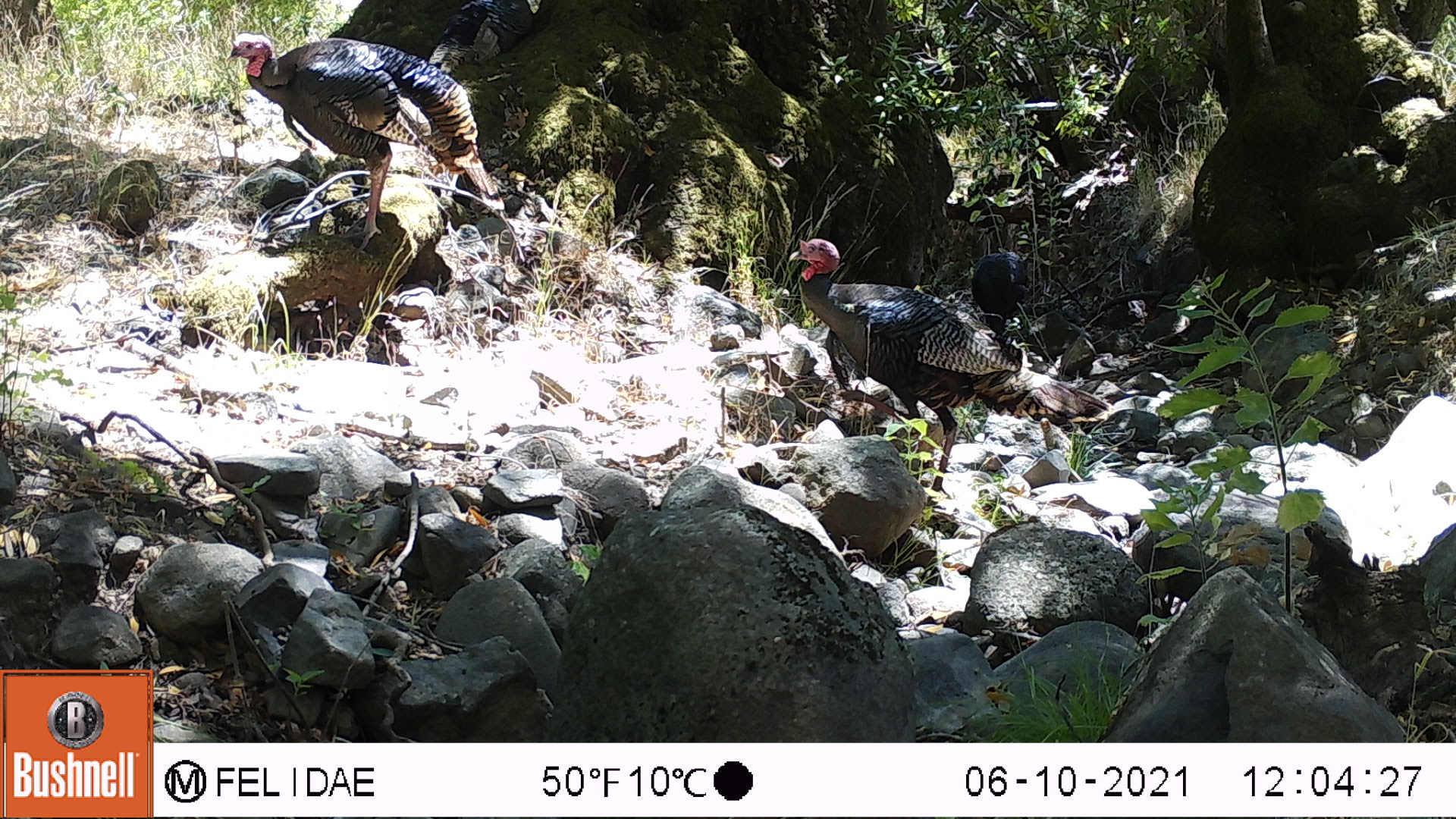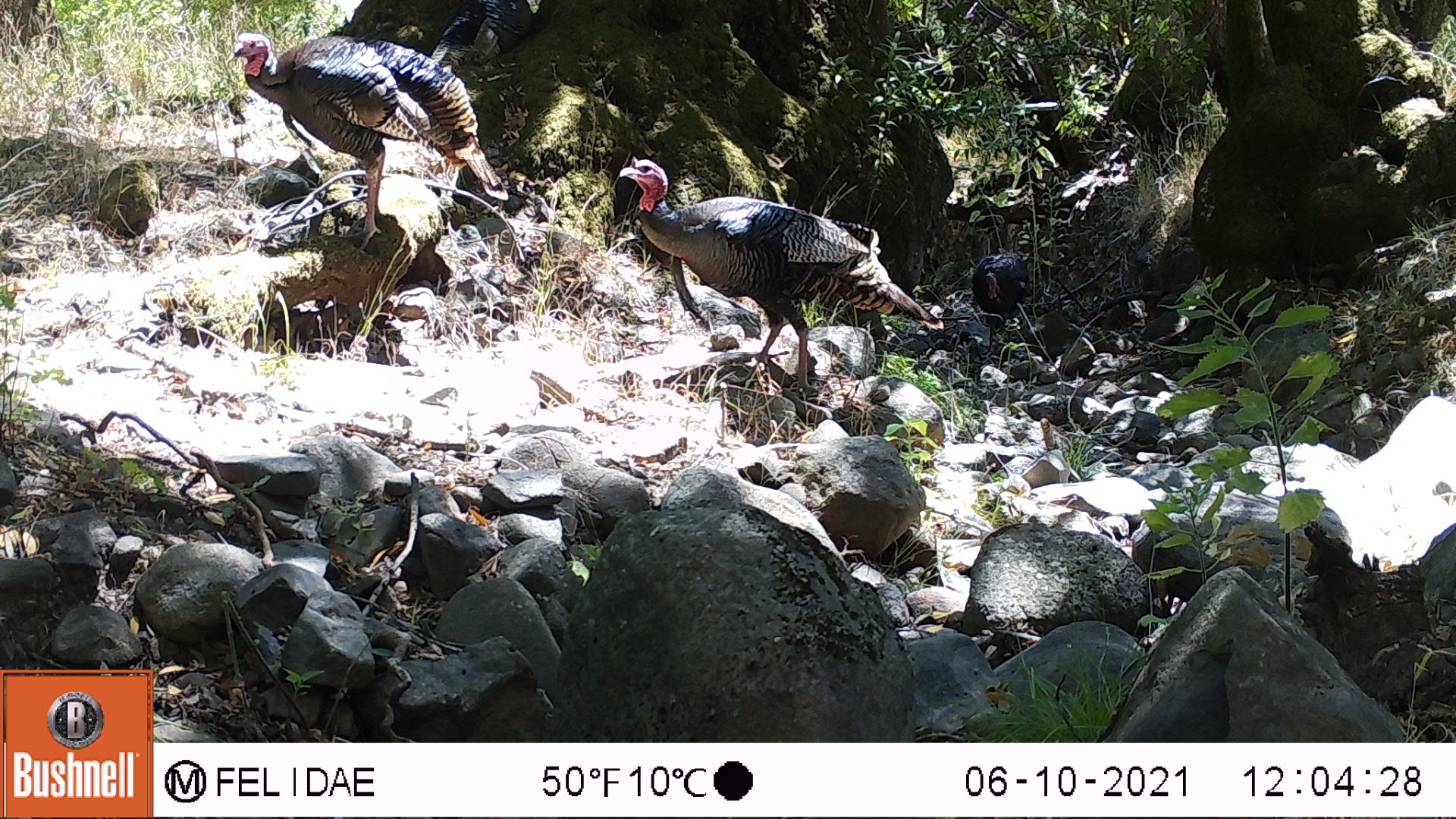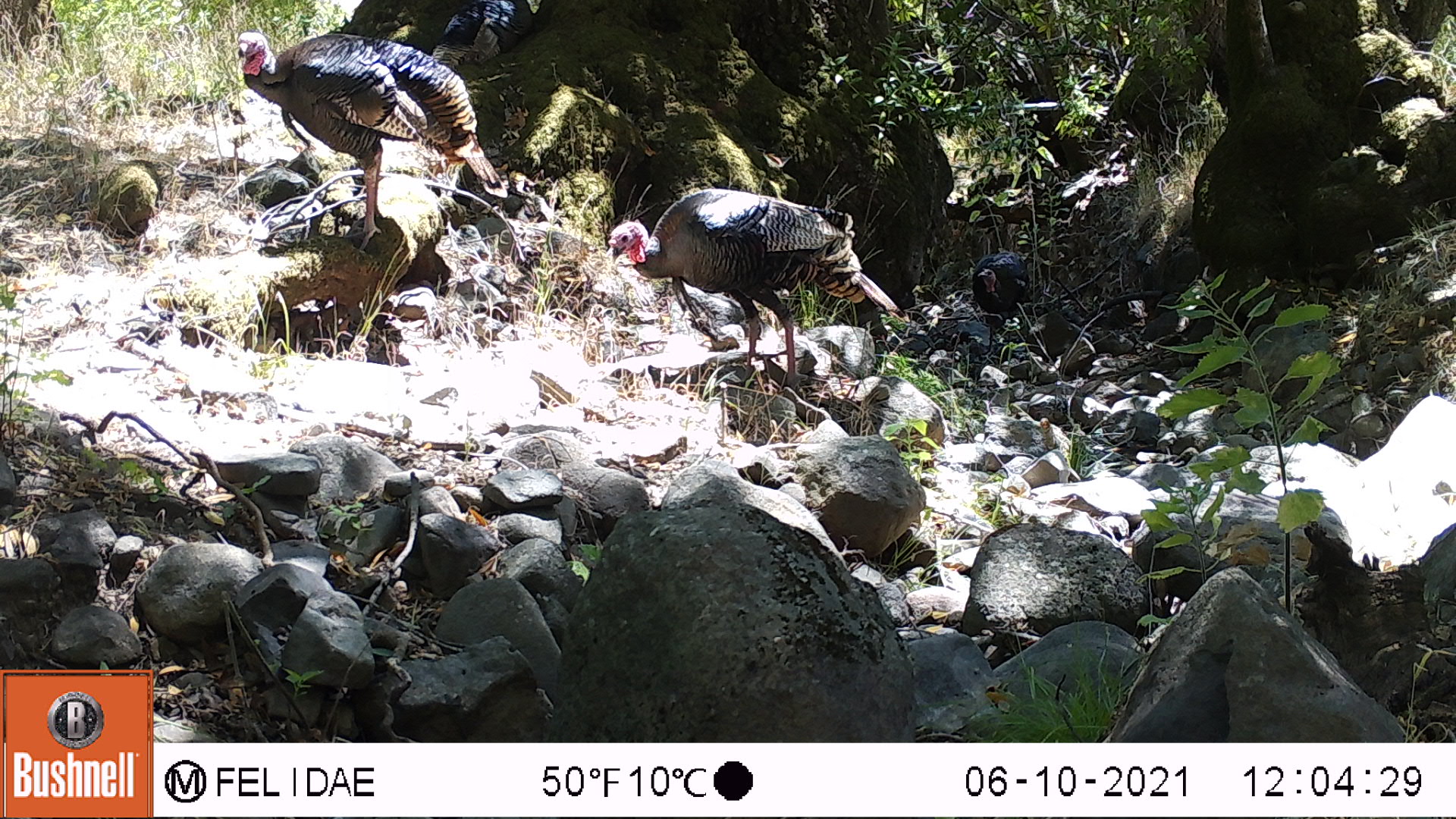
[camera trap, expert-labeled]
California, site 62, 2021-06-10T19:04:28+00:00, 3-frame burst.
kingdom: Animalia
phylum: Chordata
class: Aves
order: Galliformes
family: Phasianidae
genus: Meleagris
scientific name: Meleagris gallopavo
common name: turkey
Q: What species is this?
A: Turkey (Meleagris gallopavo).